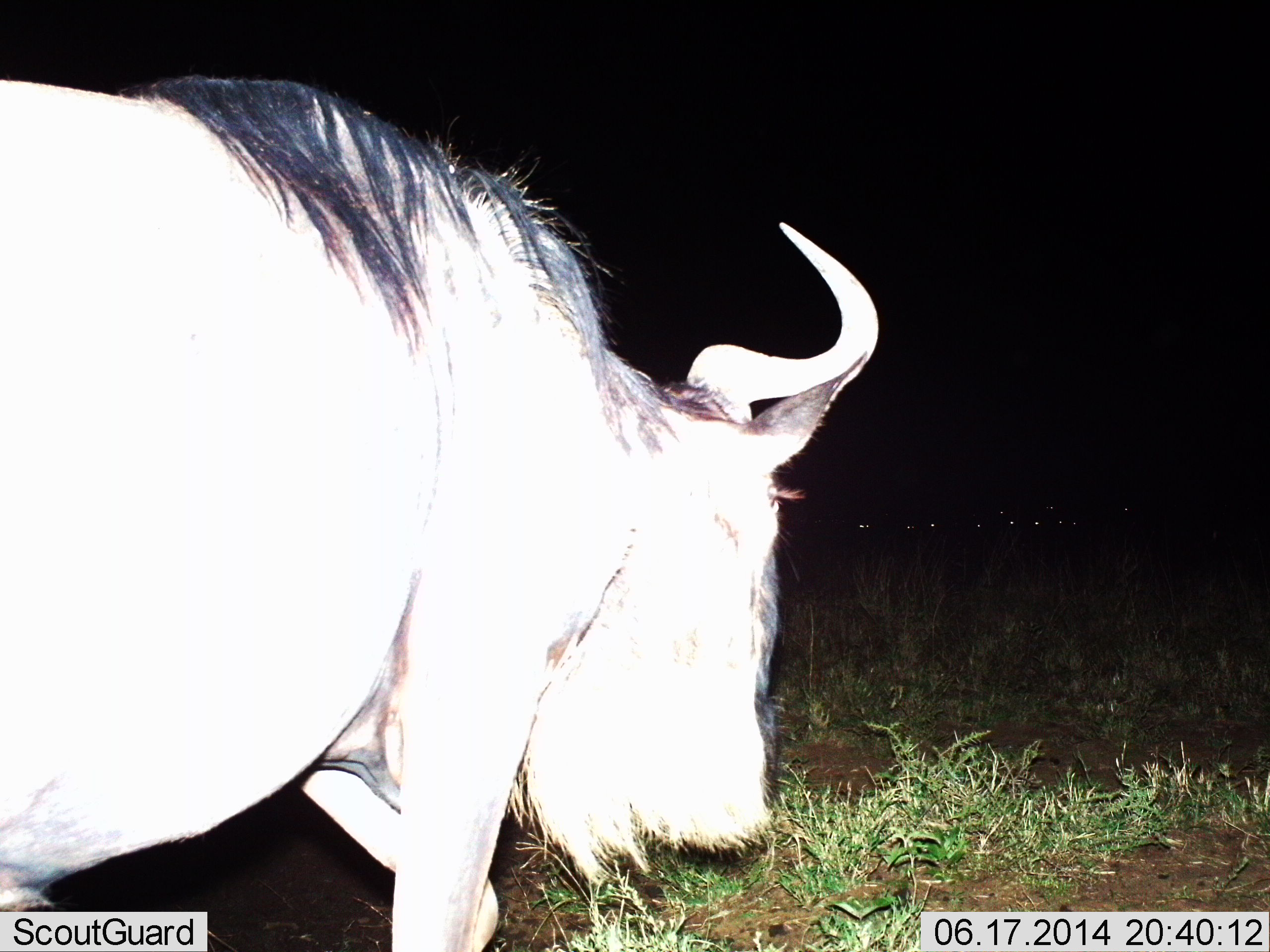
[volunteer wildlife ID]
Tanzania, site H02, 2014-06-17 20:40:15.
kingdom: Animalia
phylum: Chordata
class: Mammalia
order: Artiodactyla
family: Bovidae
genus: Connochaetes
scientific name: Connochaetes taurinus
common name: blue wildebeest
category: wildebeest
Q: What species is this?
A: Wildebeest (blue wildebeest) (Connochaetes taurinus).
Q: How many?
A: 1.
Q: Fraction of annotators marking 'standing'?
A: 30%.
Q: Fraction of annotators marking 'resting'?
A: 10%.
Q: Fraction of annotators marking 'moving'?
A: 80%.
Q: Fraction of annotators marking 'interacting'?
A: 0%.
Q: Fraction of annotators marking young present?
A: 0%.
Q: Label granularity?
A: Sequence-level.